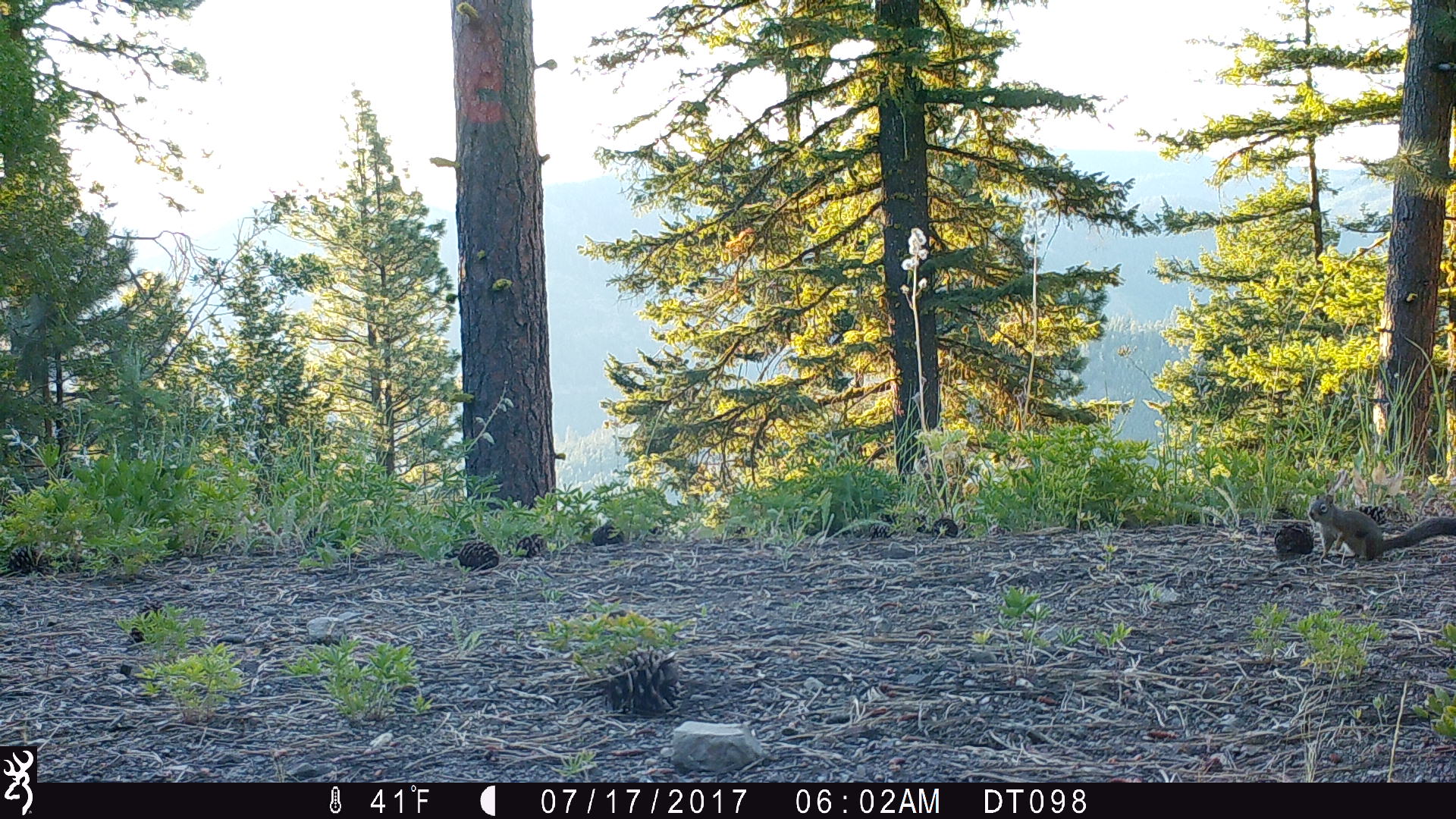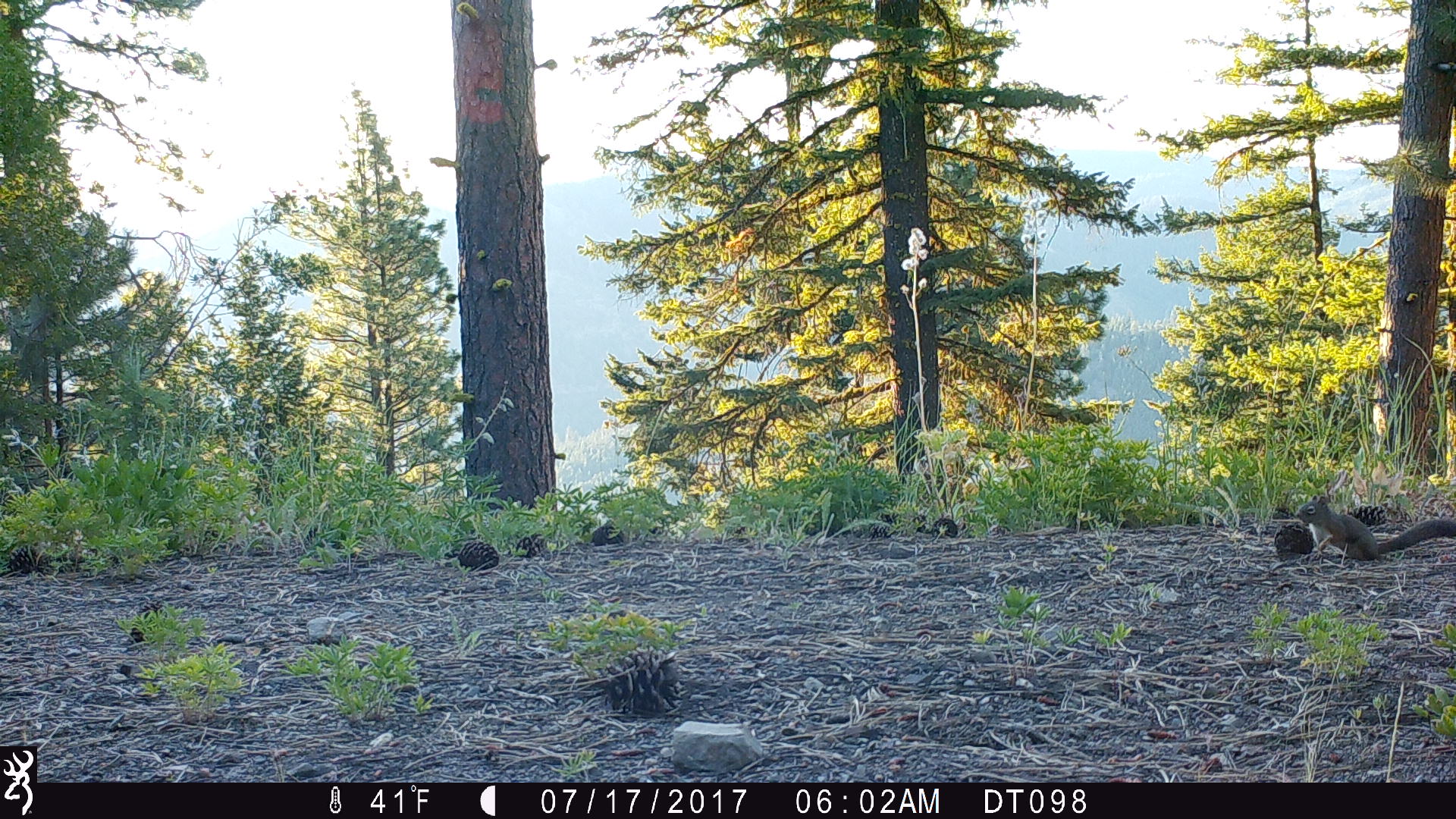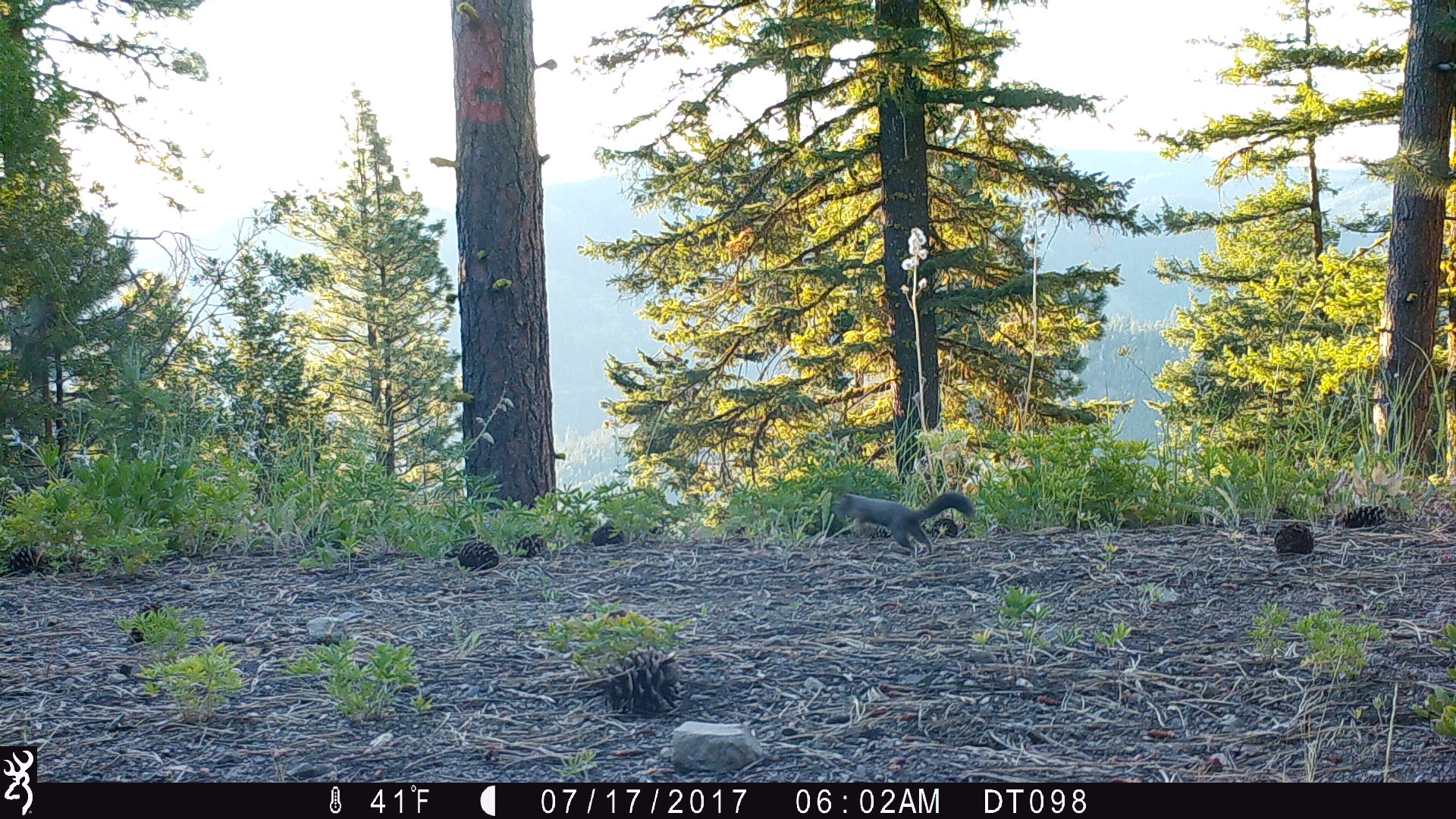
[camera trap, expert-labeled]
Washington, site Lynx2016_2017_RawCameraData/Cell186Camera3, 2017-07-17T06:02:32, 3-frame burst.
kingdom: Animalia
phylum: Chordata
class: Mammalia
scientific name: Mammalia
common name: small mammal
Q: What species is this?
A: Small mammal (Mammalia).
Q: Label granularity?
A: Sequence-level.